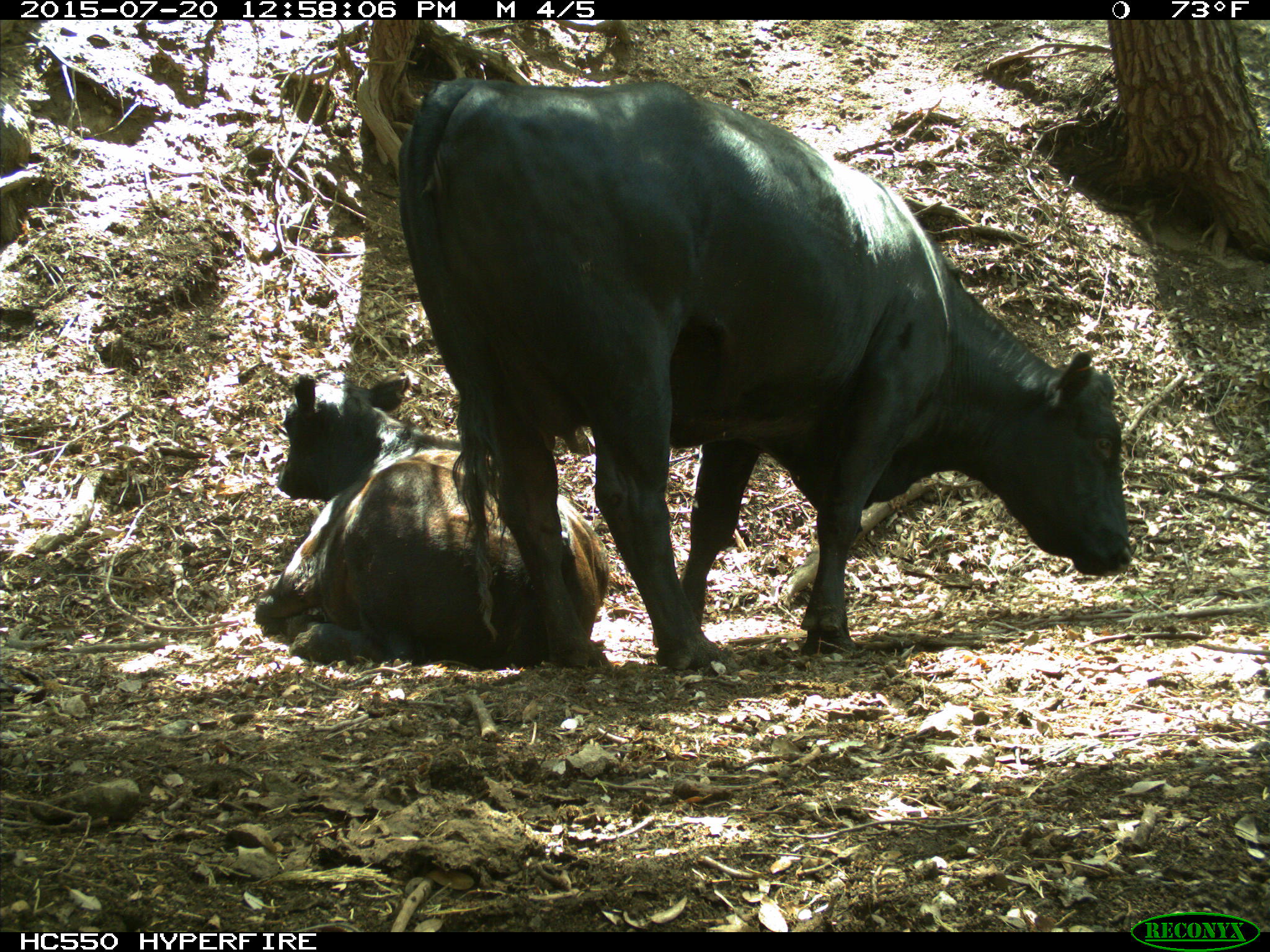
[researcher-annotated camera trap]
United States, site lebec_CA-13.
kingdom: Animalia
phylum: Chordata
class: Mammalia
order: Artiodactyla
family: Bovidae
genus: Bos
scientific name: Bos taurus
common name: domestic cow